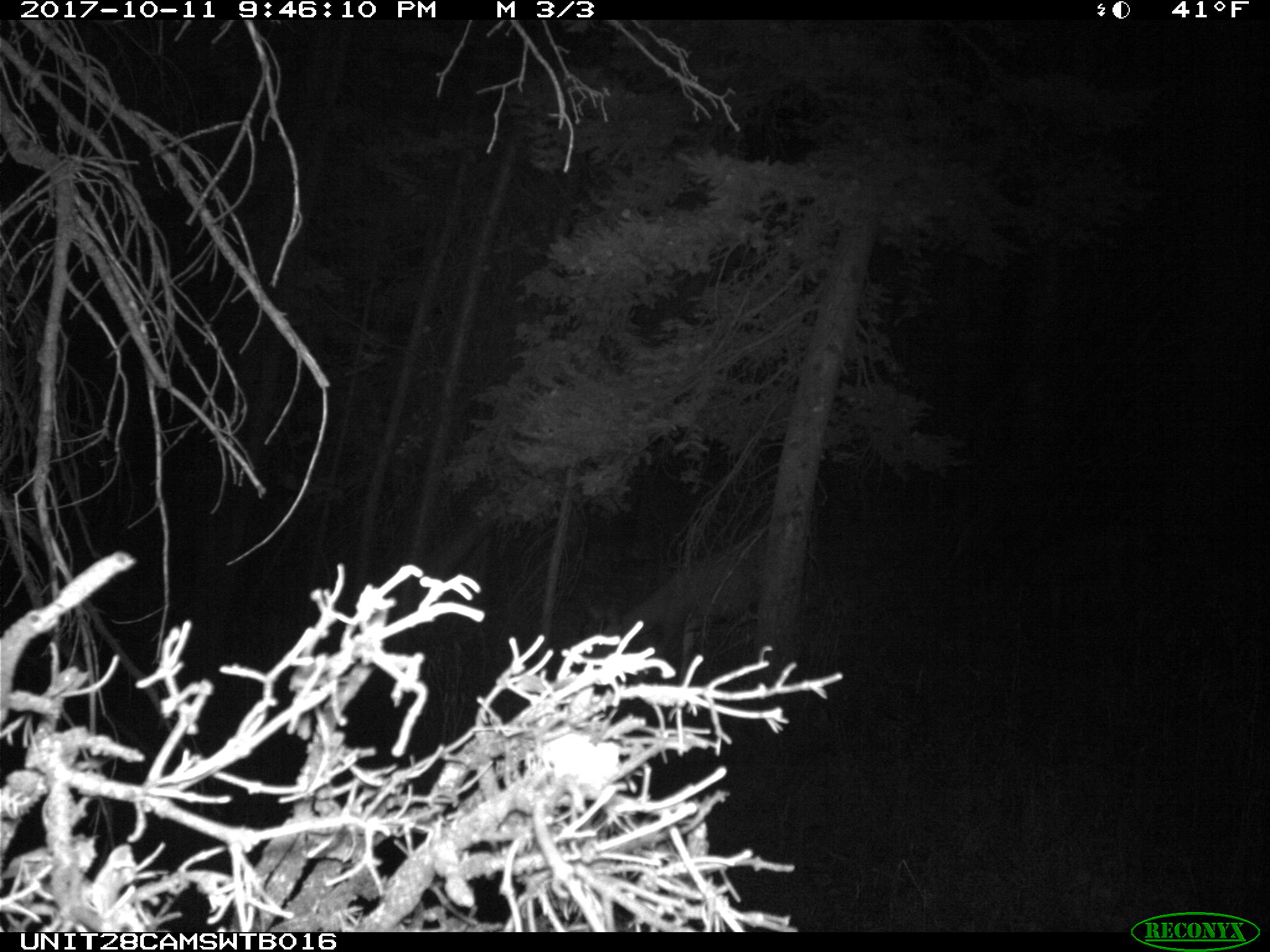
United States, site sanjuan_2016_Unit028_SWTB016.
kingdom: Animalia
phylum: Chordata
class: Mammalia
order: Artiodactyla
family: Cervidae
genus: Odocoileus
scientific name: Odocoileus hemionus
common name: mule deer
Odocoileus hemionus (mule deer).